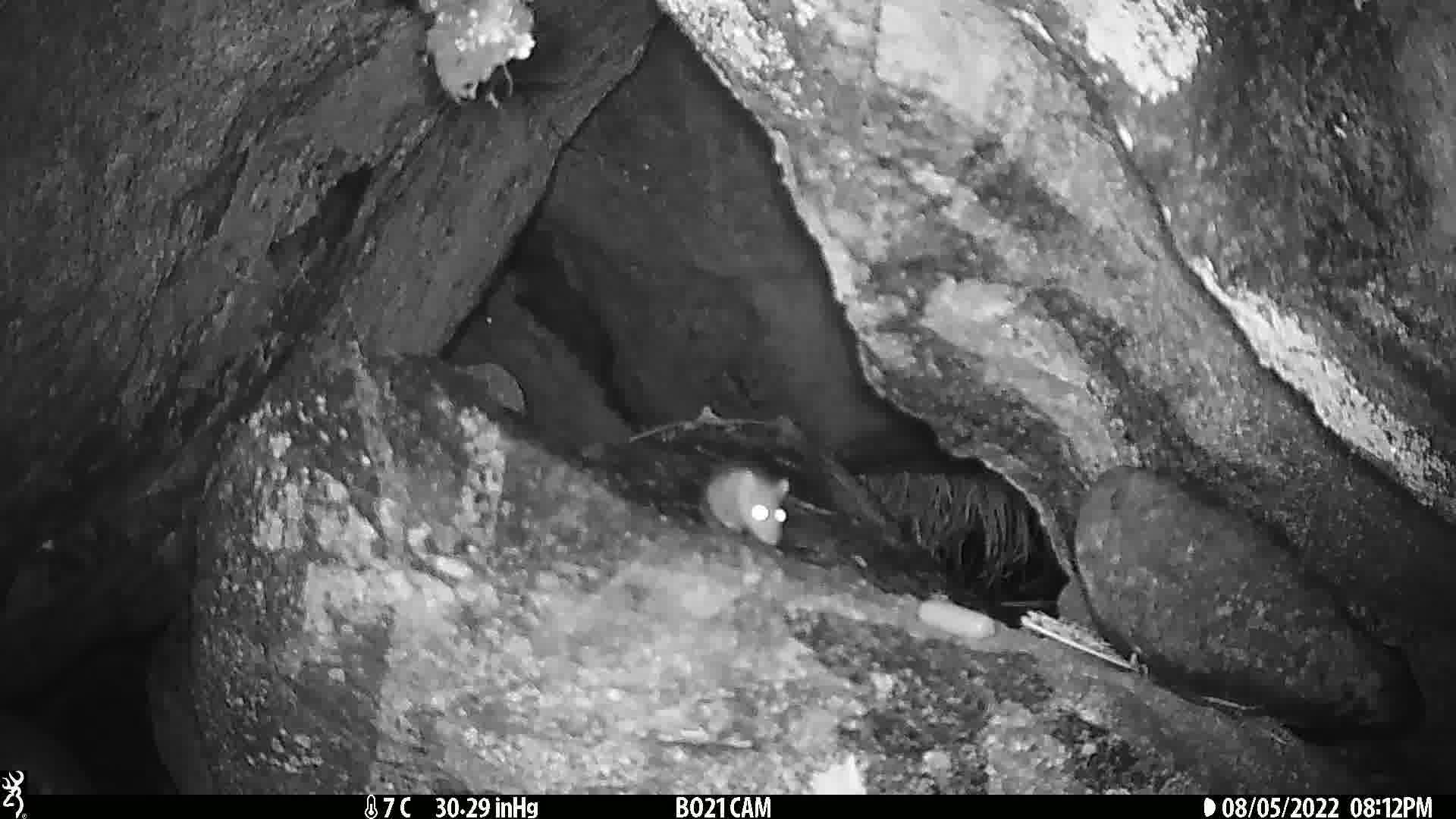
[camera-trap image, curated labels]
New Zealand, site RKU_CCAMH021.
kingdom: Animalia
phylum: Chordata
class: Mammalia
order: Rodentia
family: Muridae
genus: Rattus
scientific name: Rattus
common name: rat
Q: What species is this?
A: Rat (Rattus).